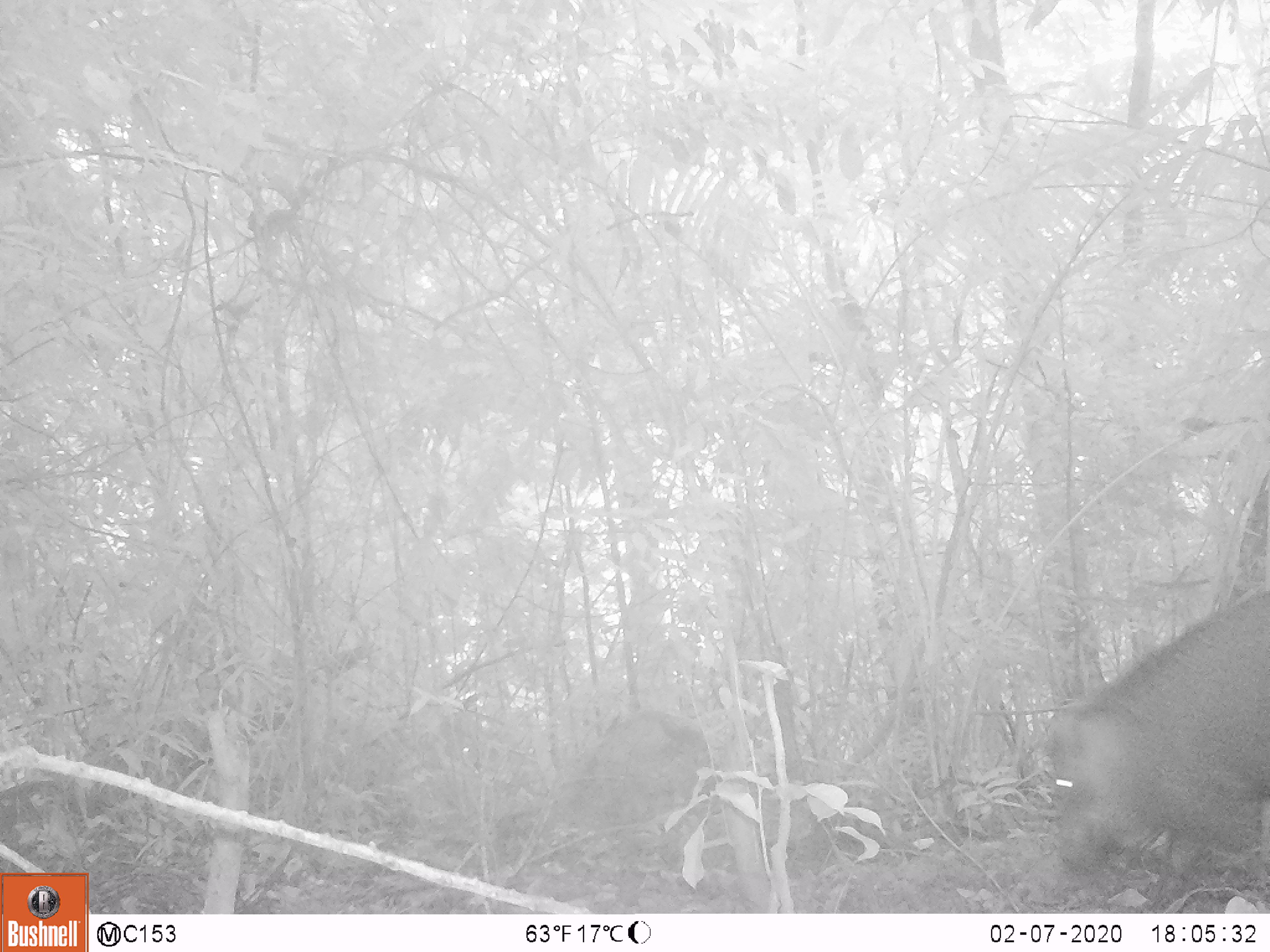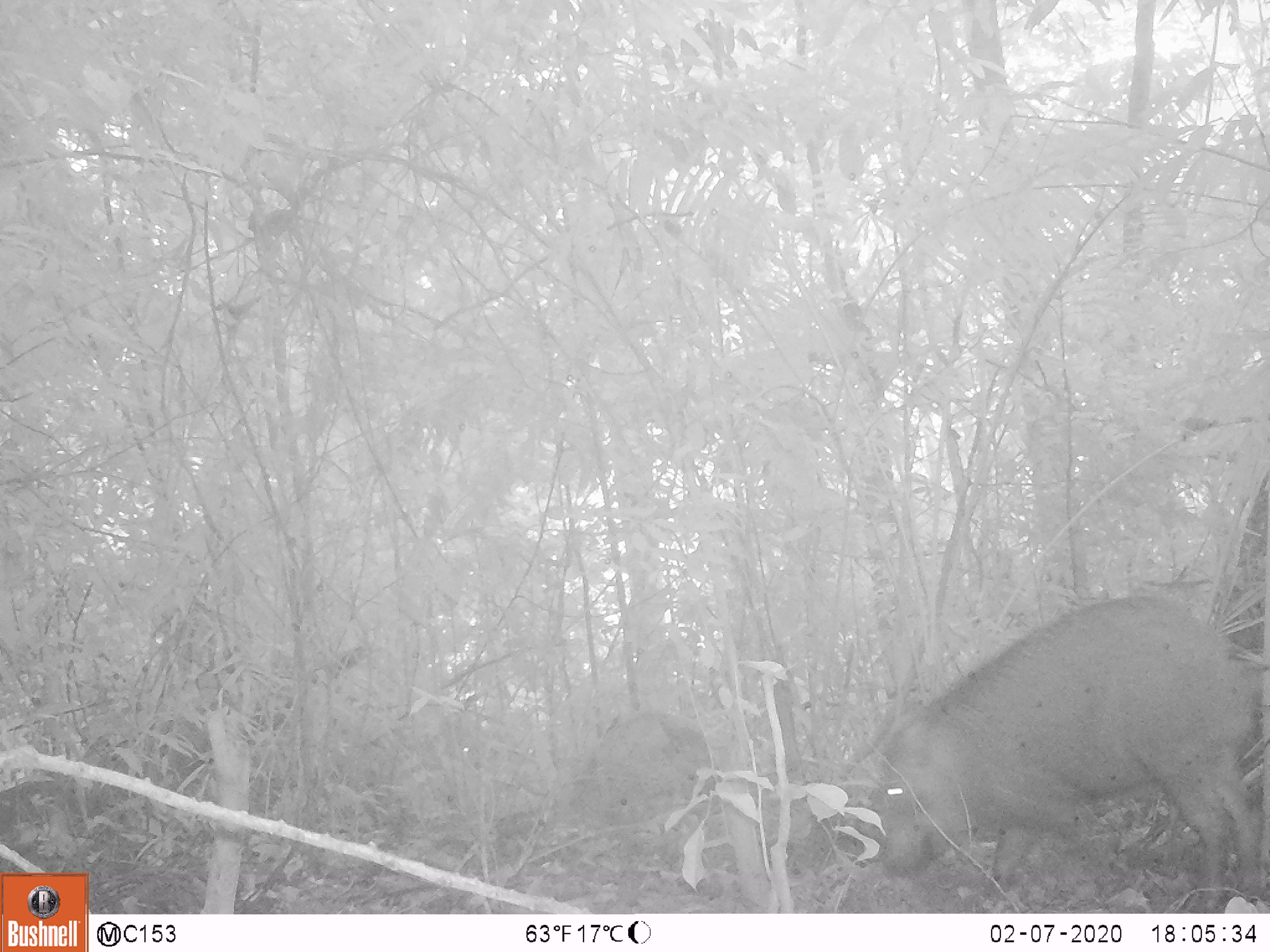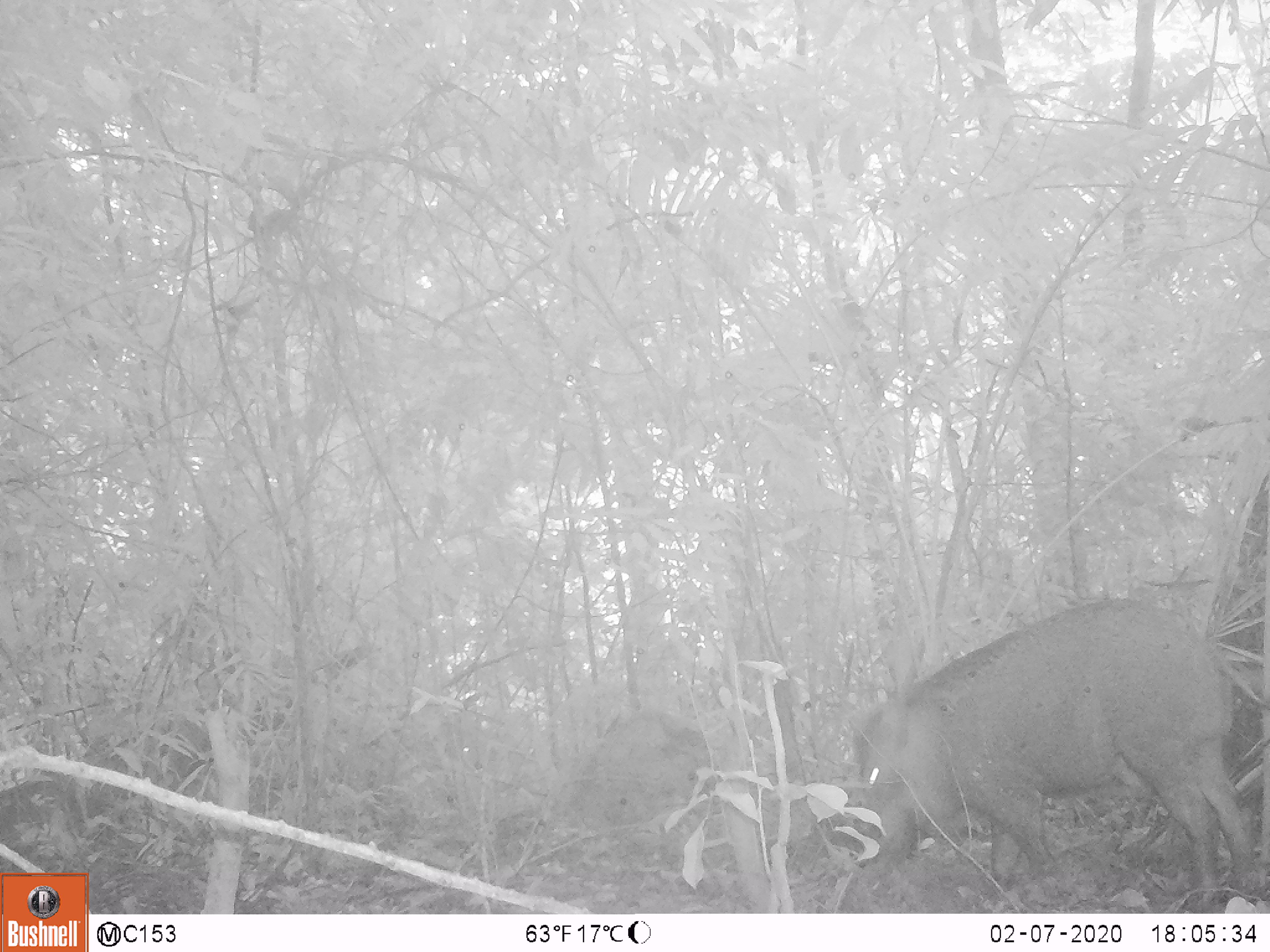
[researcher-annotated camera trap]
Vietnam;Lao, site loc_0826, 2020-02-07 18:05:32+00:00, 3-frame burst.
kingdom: Animalia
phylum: Chordata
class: Mammalia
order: Artiodactyla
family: Suidae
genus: Sus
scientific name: Sus scrofa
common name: eurasian wild pig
Eurasian wild pig (Sus scrofa). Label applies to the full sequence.